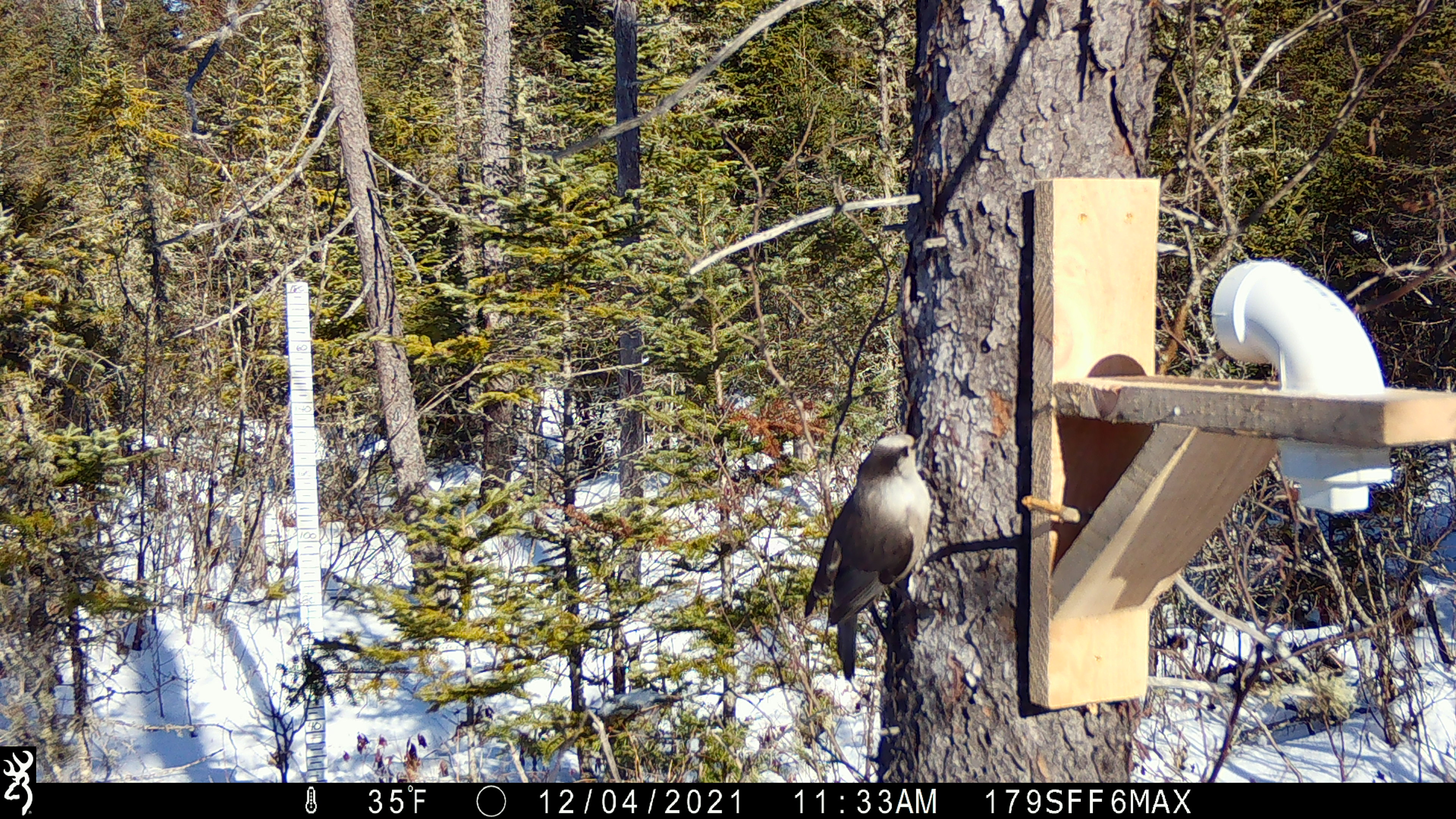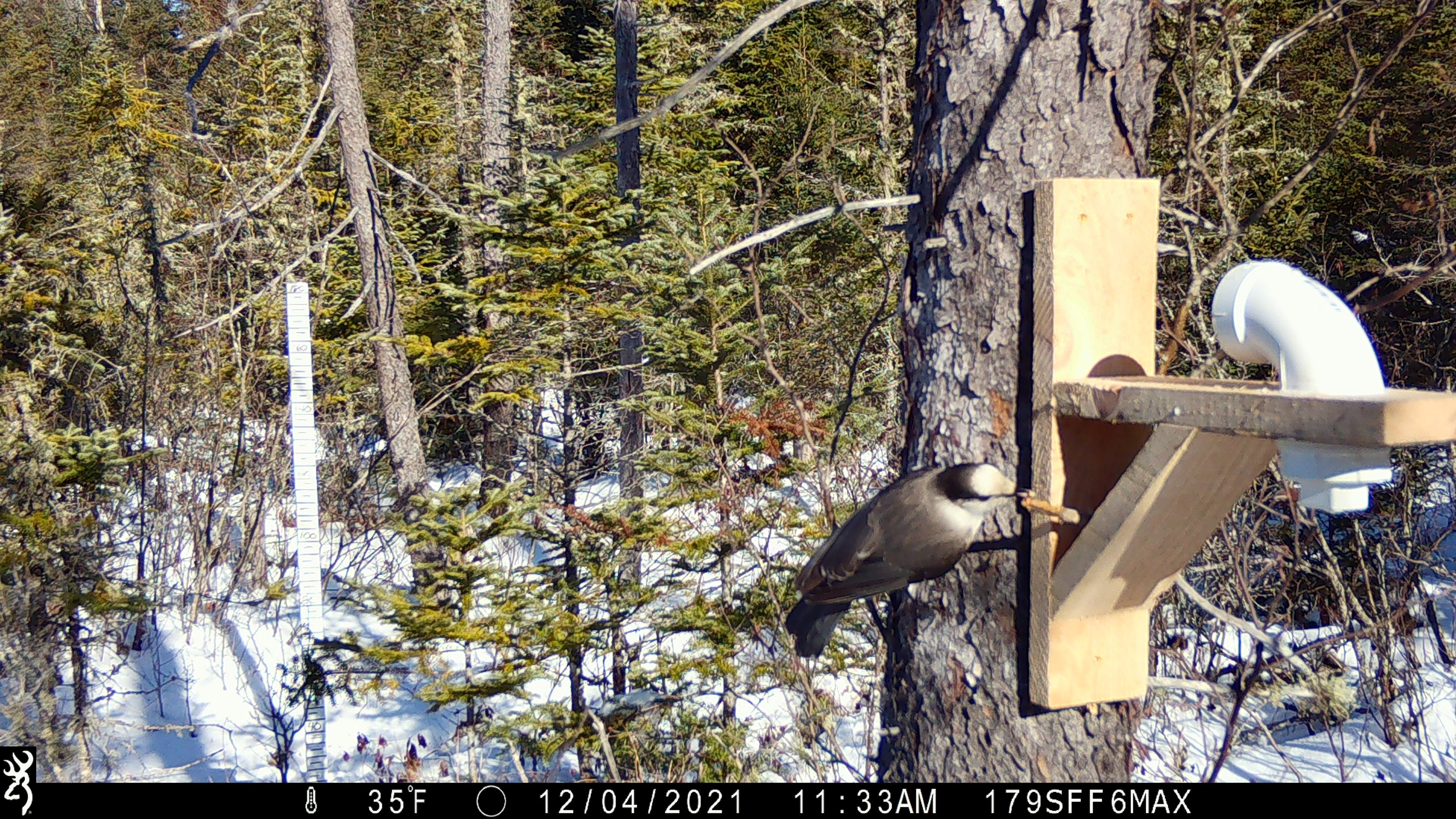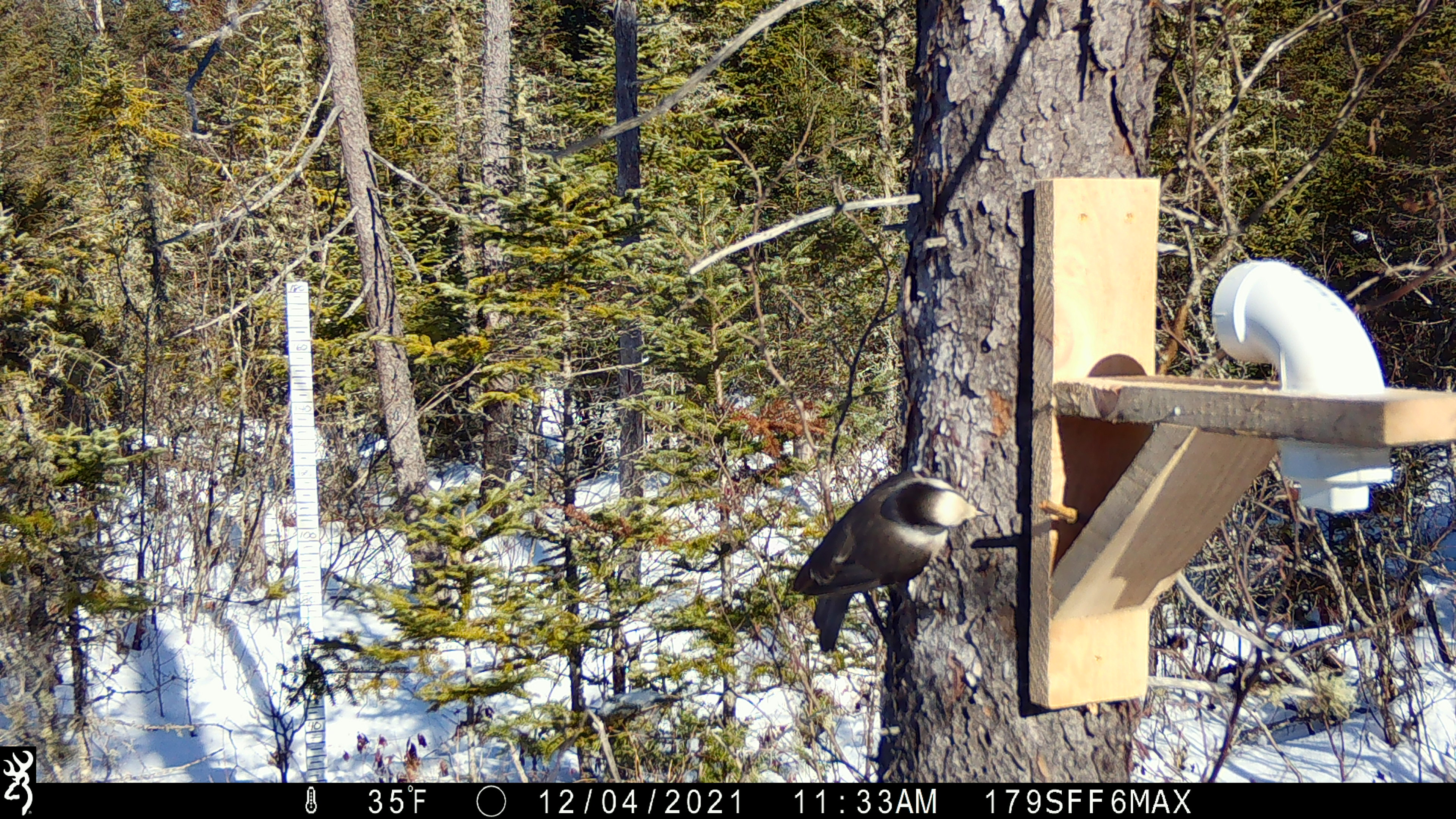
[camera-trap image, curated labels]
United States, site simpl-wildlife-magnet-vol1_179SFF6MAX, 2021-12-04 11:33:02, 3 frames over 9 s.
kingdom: Animalia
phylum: Chordata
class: Aves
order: Passeriformes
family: Corvidae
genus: Perisoreus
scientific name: Perisoreus canadensis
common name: canada jay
Canada jay (Perisoreus canadensis).